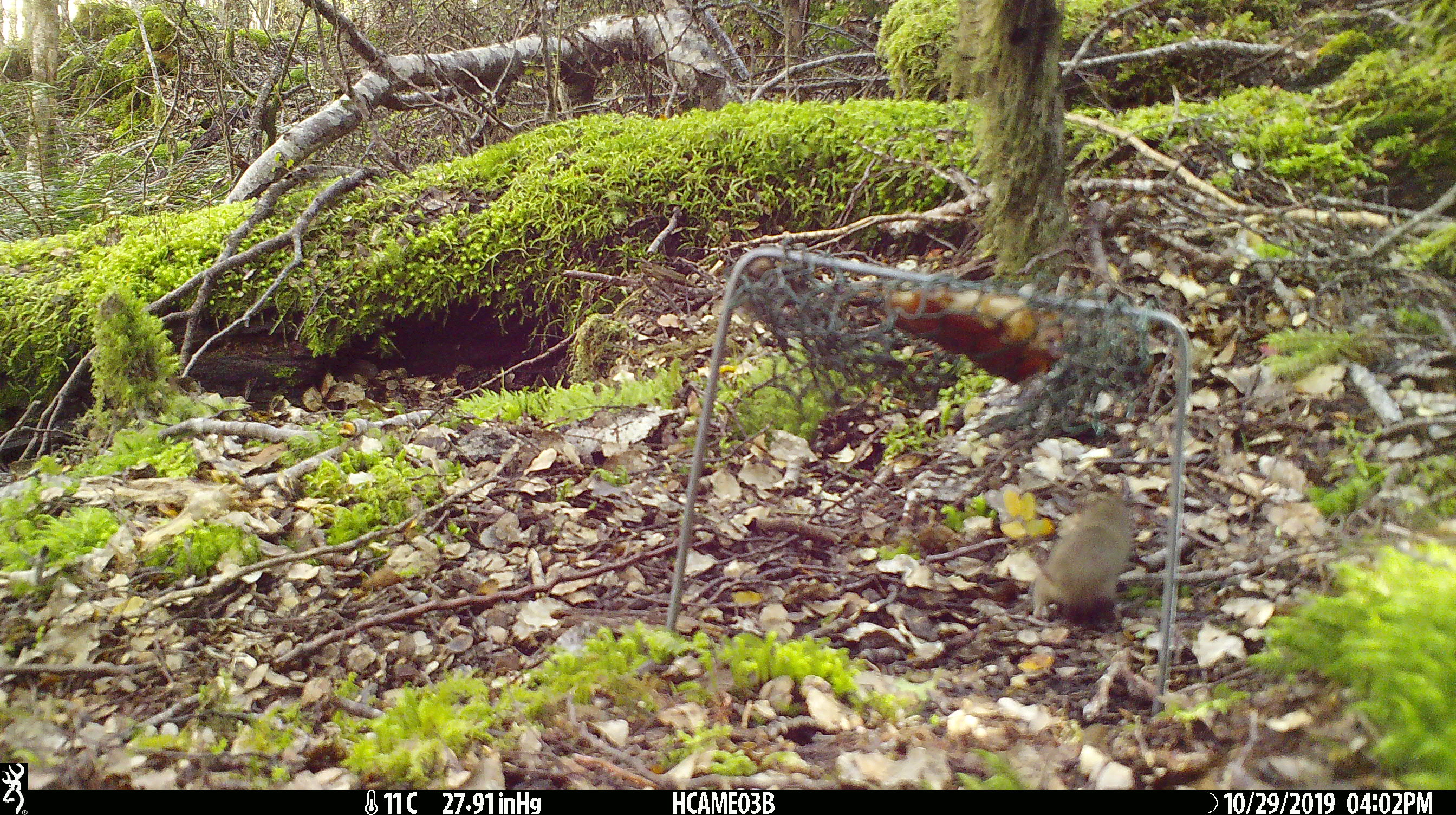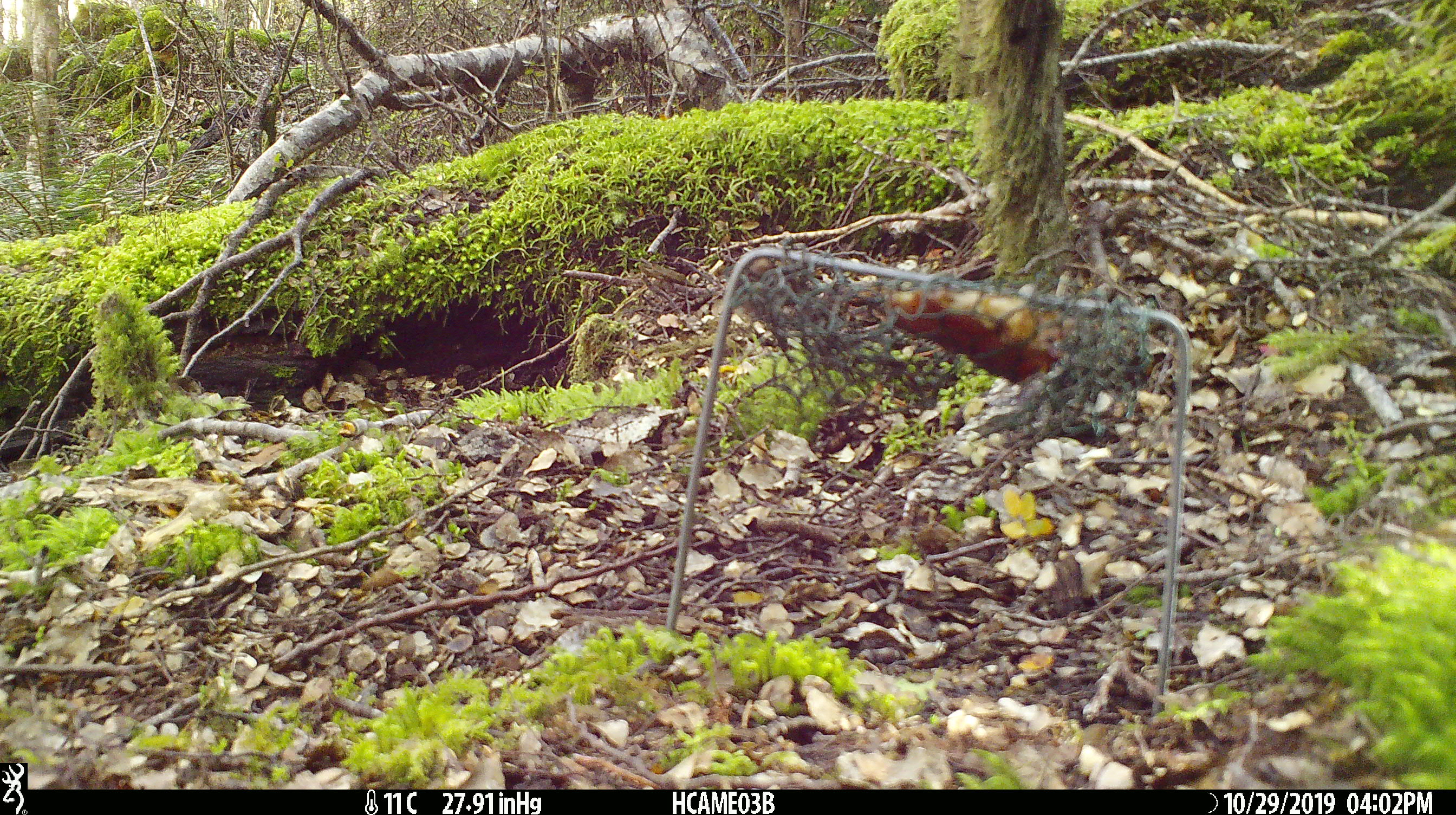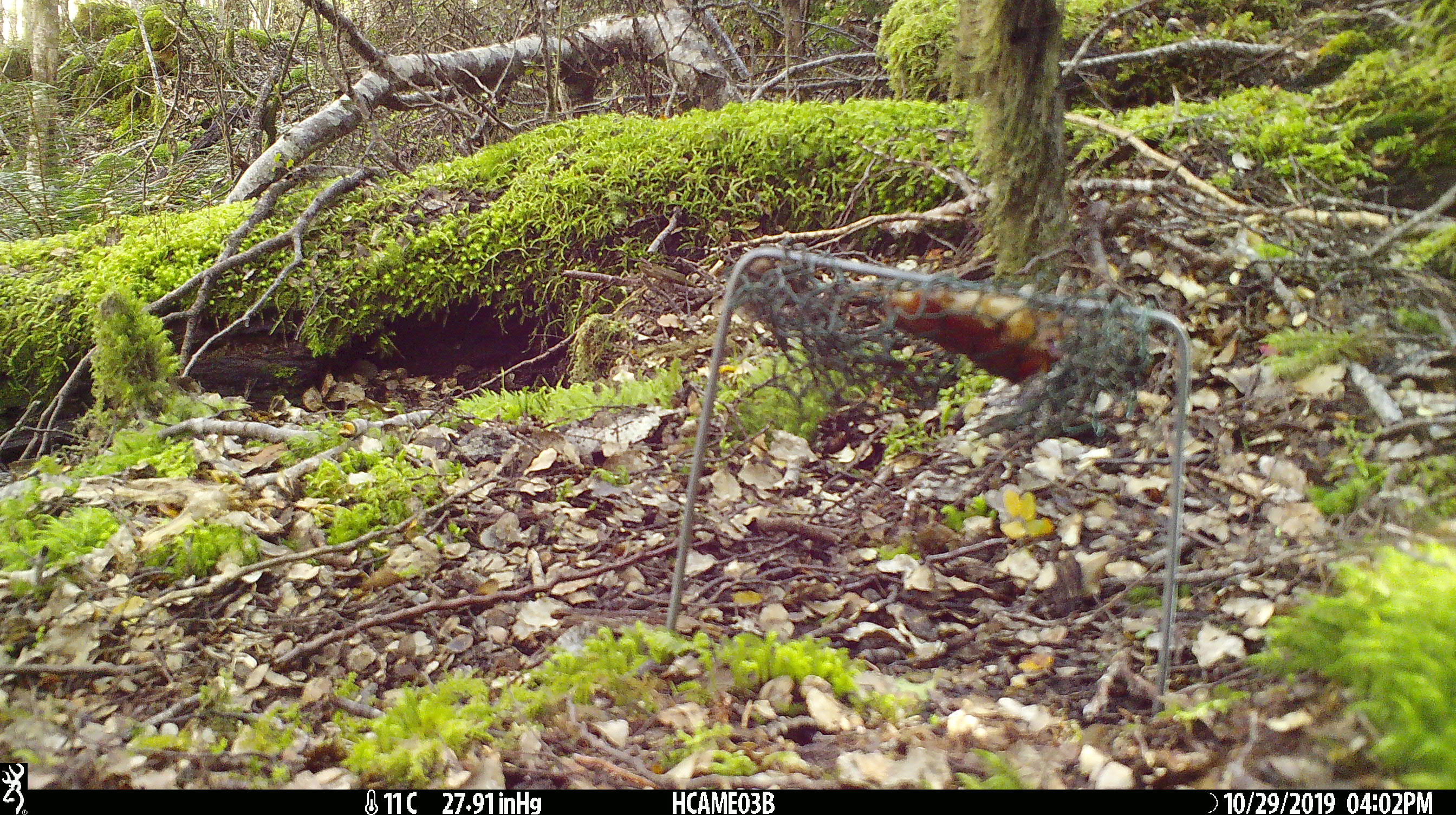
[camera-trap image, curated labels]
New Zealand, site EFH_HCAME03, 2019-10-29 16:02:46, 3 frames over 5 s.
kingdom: Animalia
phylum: Chordata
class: Mammalia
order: Rodentia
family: Muridae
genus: Mus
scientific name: Mus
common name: mouse